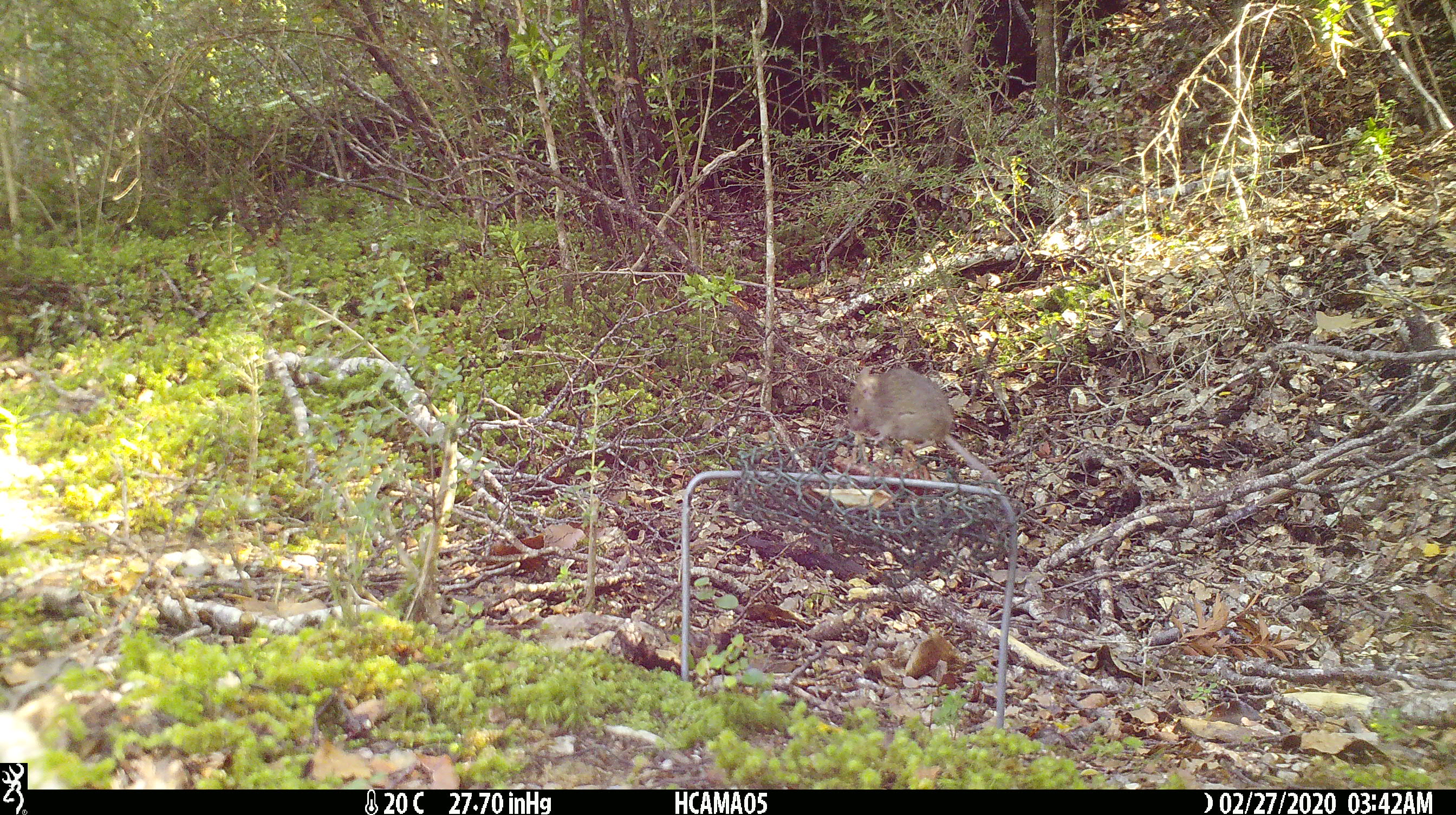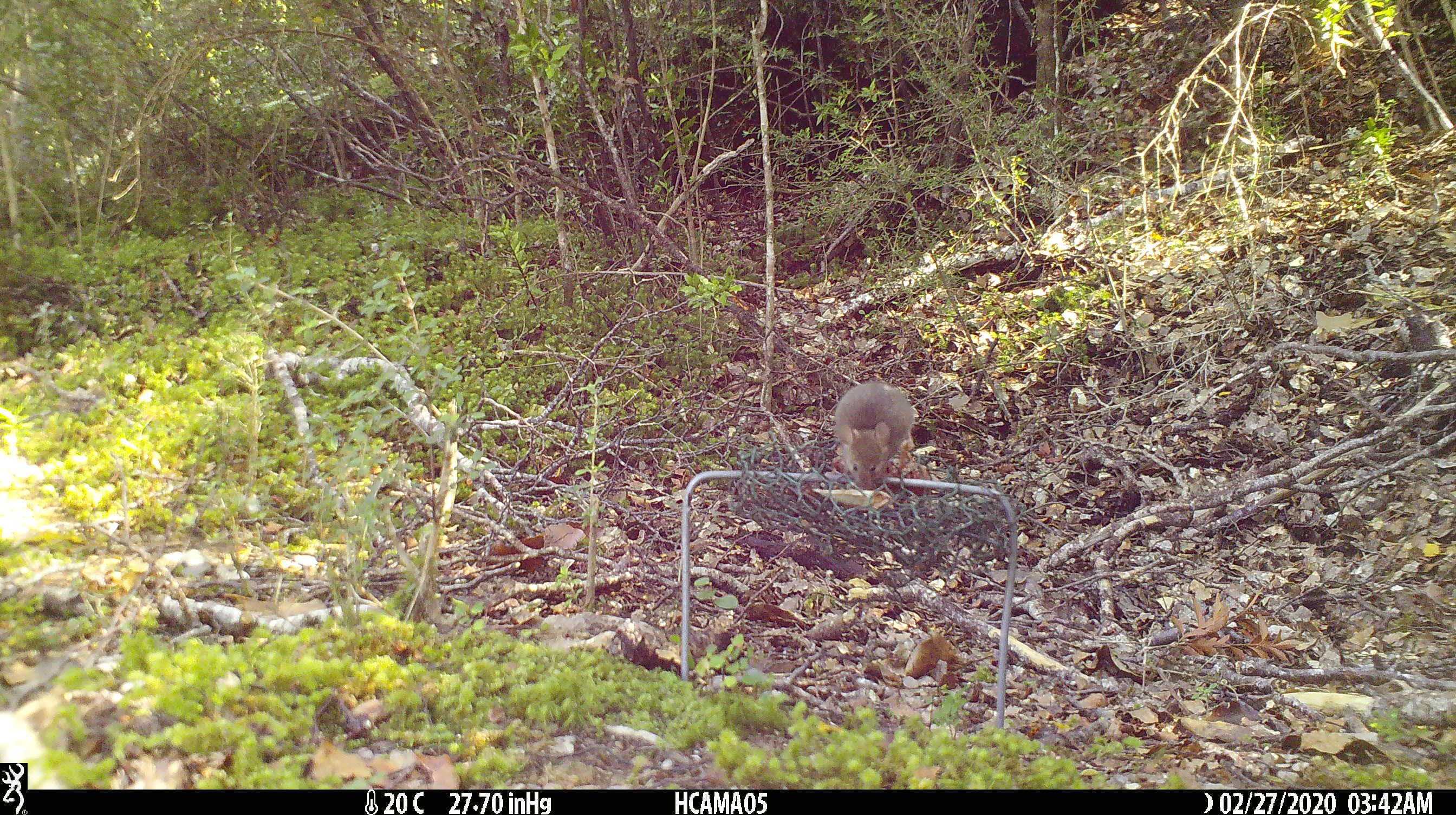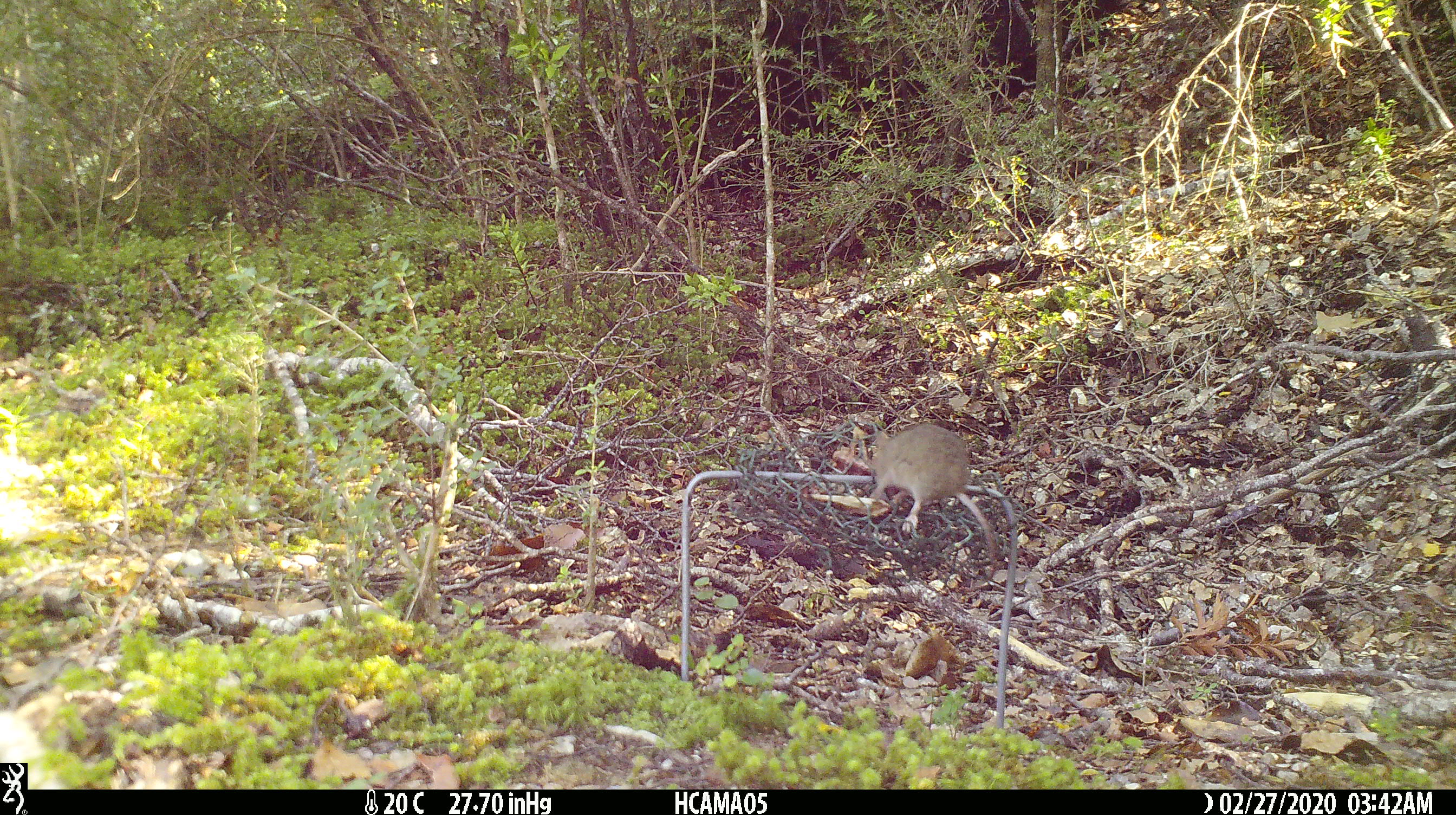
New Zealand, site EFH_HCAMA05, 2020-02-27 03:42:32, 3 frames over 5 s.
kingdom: Animalia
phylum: Chordata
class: Mammalia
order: Rodentia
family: Muridae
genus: Mus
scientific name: Mus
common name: mouse